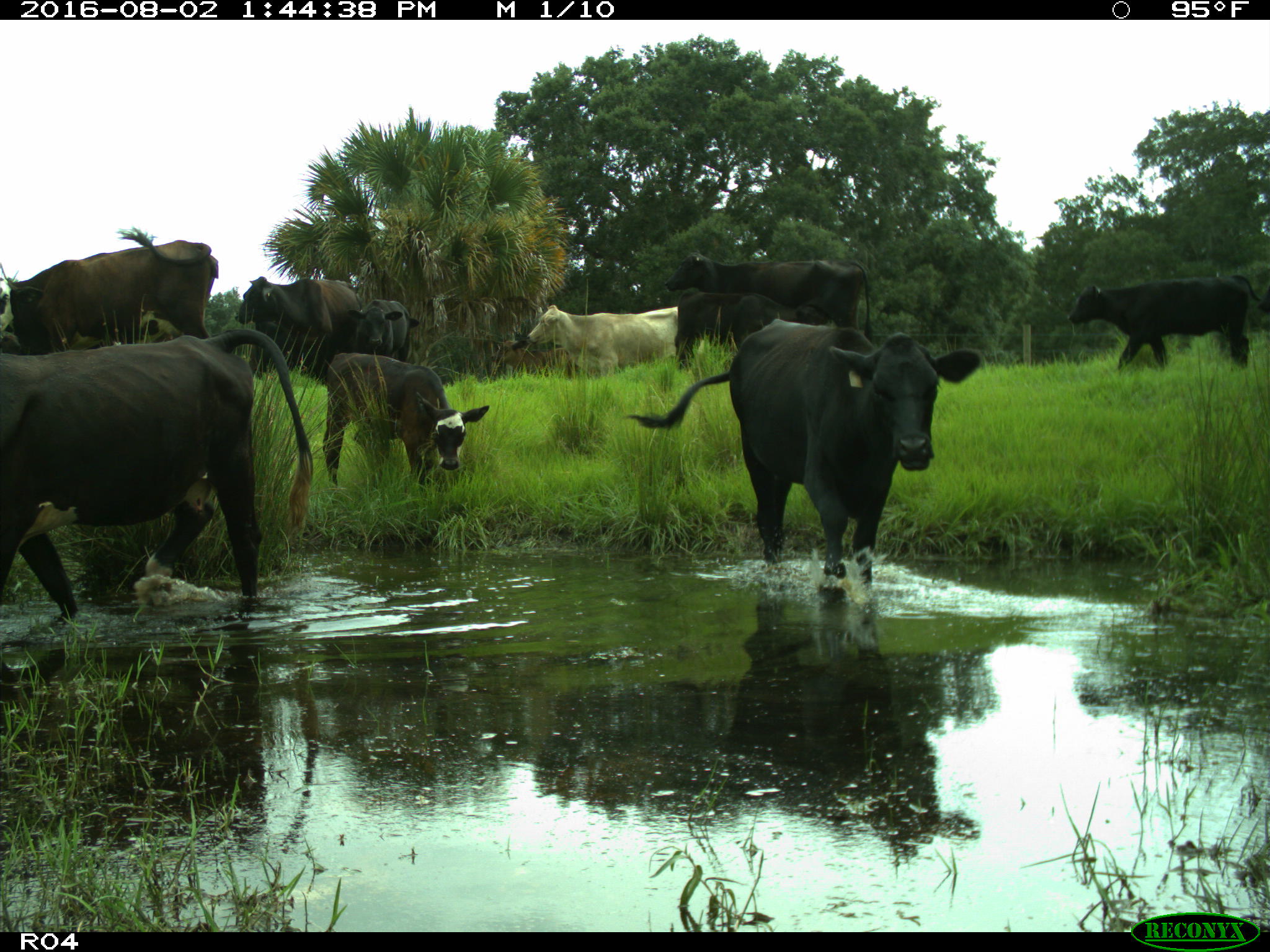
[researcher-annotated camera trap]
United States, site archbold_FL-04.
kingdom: Animalia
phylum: Chordata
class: Mammalia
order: Artiodactyla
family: Bovidae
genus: Bos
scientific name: Bos taurus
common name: domestic cow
Bos taurus (domestic cow).